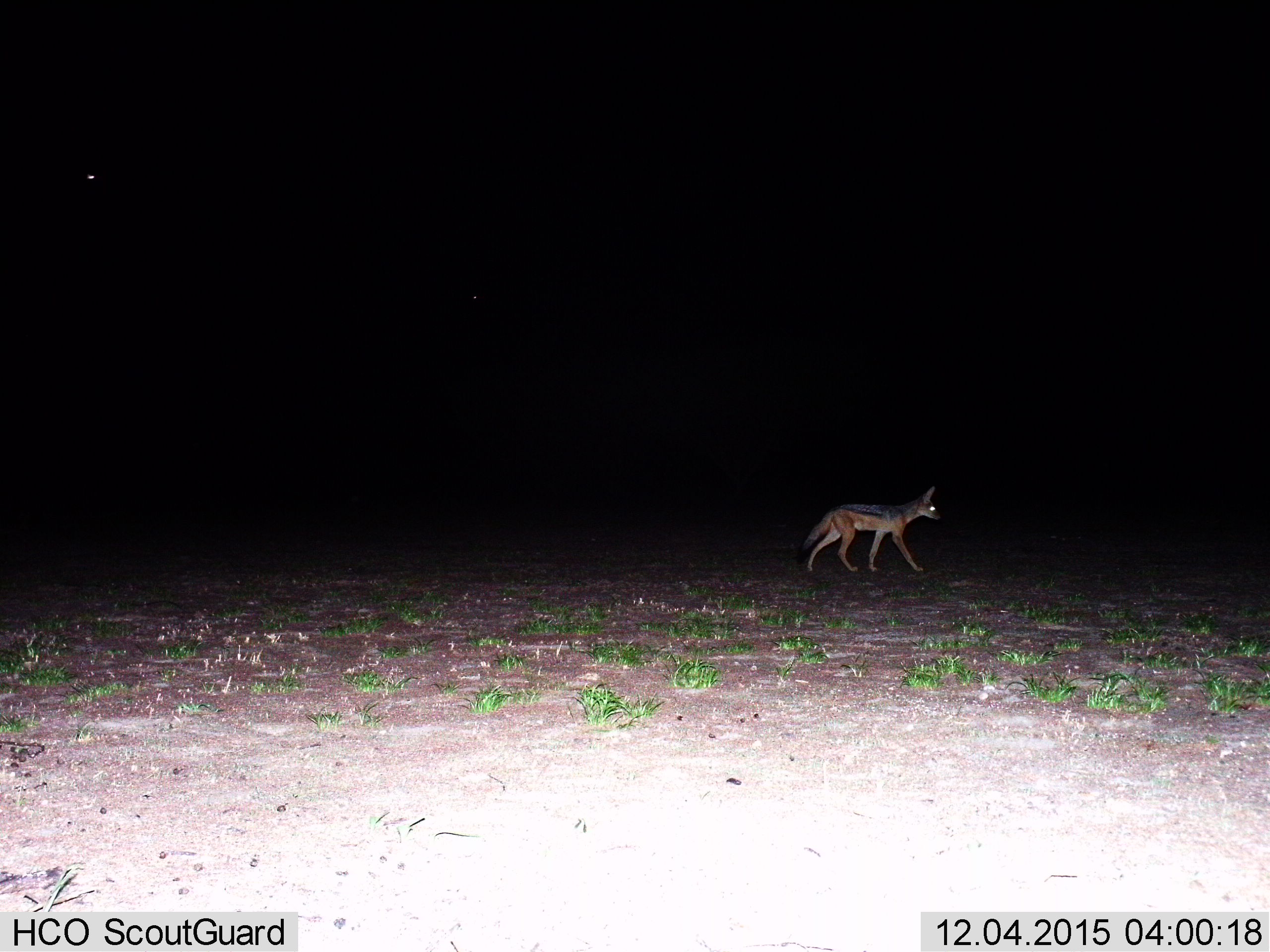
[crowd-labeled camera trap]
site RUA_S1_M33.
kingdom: Animalia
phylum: Chordata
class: Mammalia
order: Carnivora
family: Canidae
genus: Lupulella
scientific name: Lupulella mesomelas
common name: black-backed jackal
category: jackalblackbacked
Jackalblackbacked (black-backed jackal) (Lupulella mesomelas), count 1. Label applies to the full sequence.